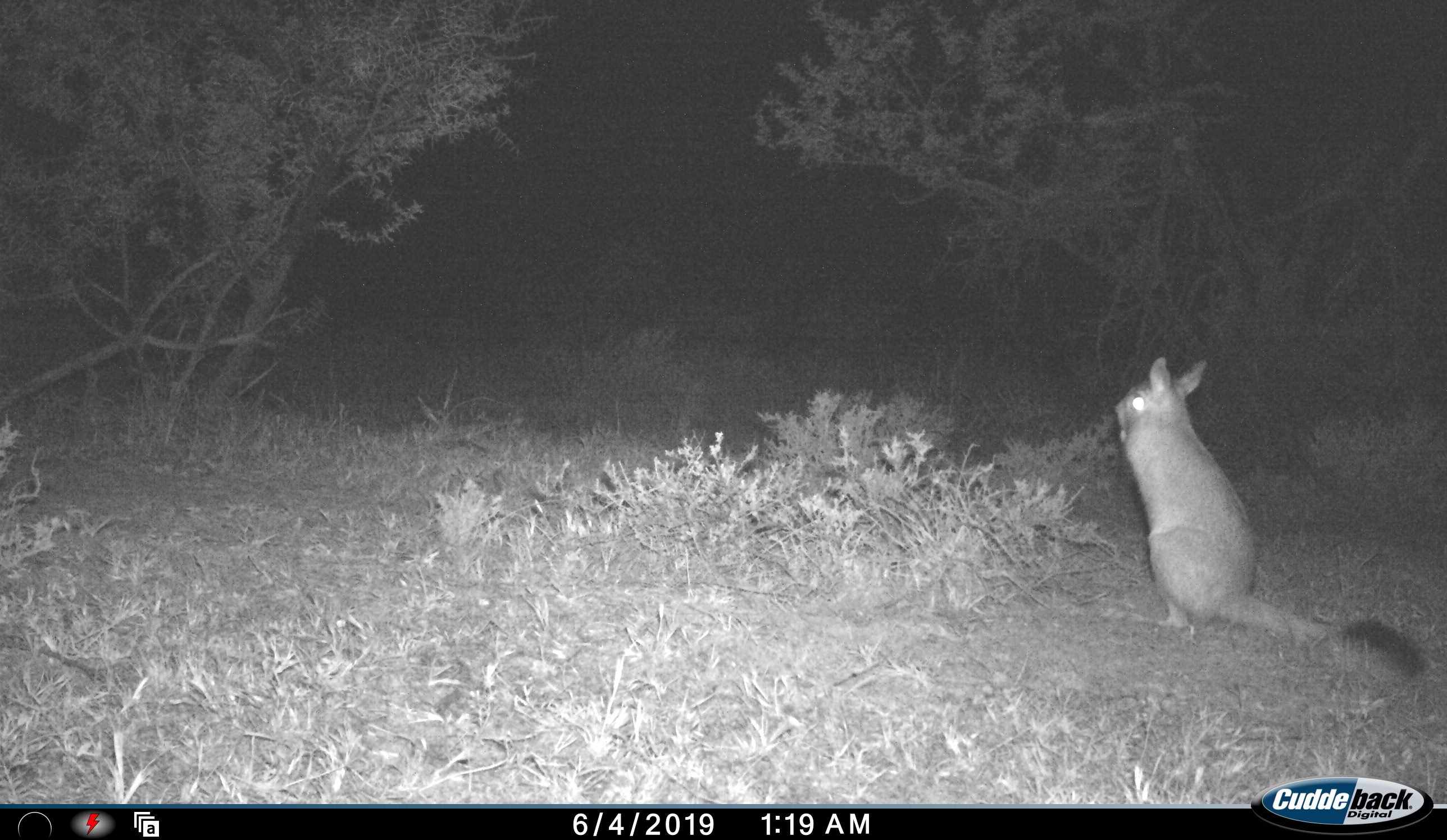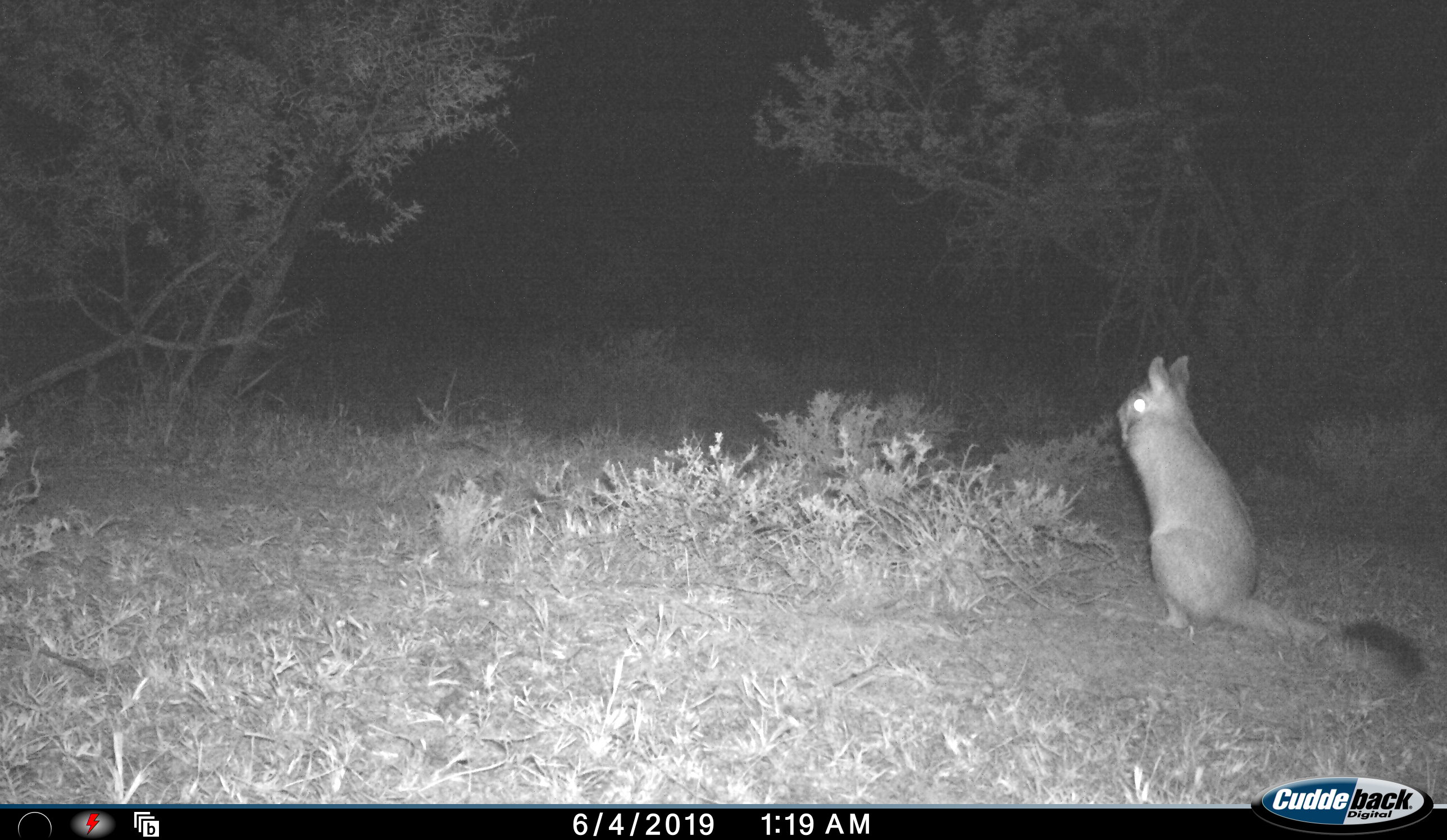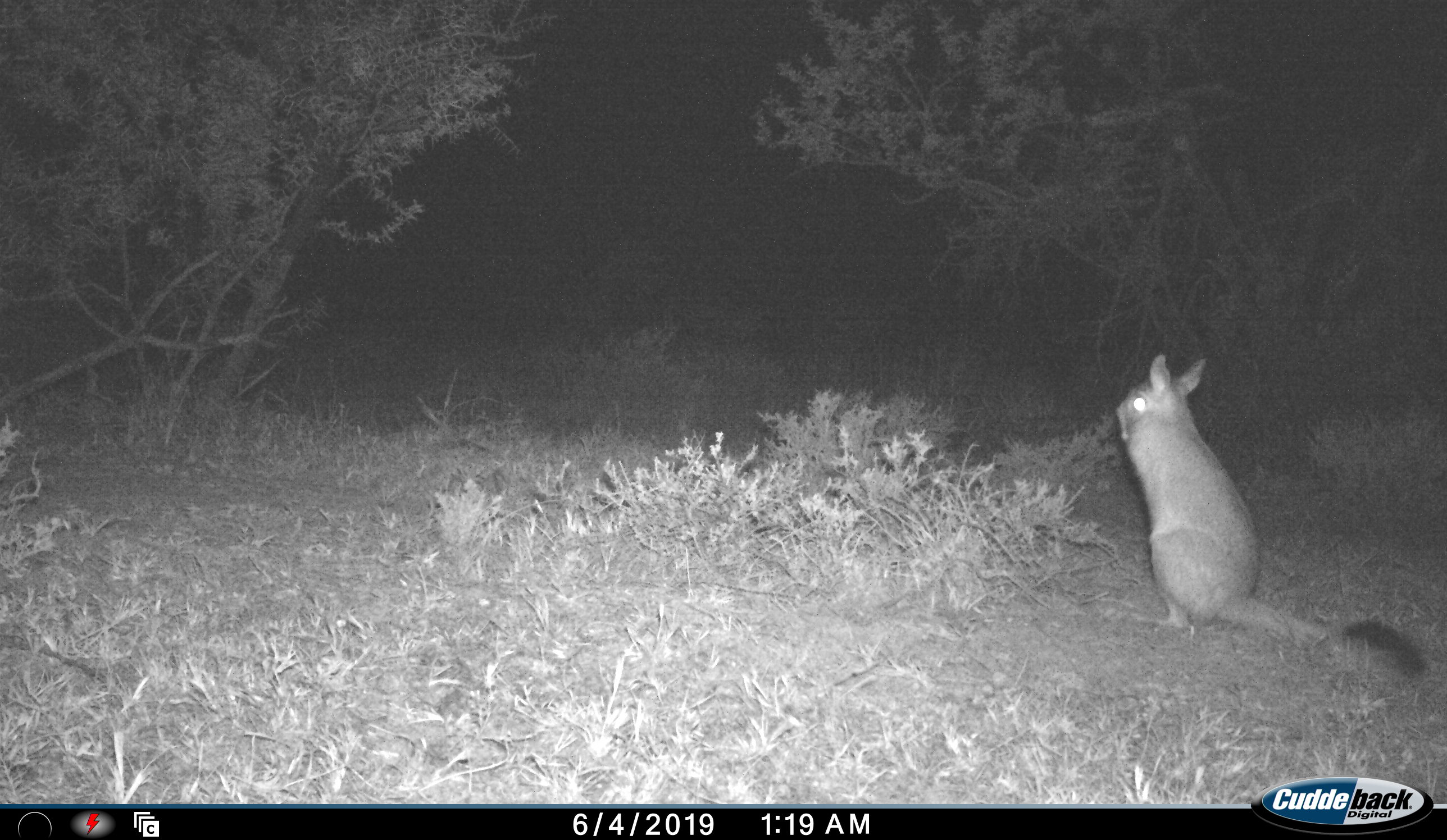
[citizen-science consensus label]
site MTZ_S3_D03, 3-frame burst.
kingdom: Animalia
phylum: Chordata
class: Mammalia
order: Rodentia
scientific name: Rodentia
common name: rodent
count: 1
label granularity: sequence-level